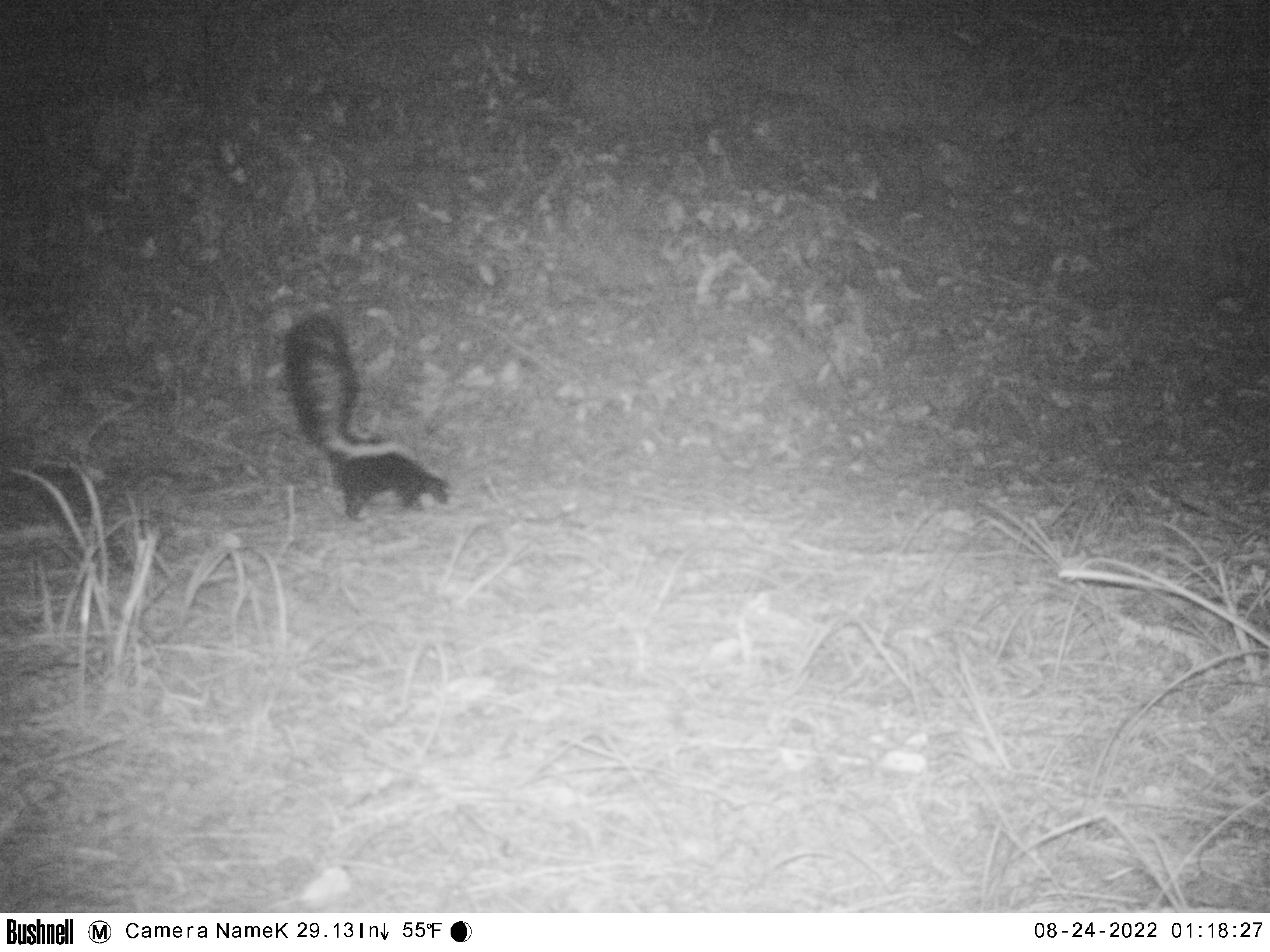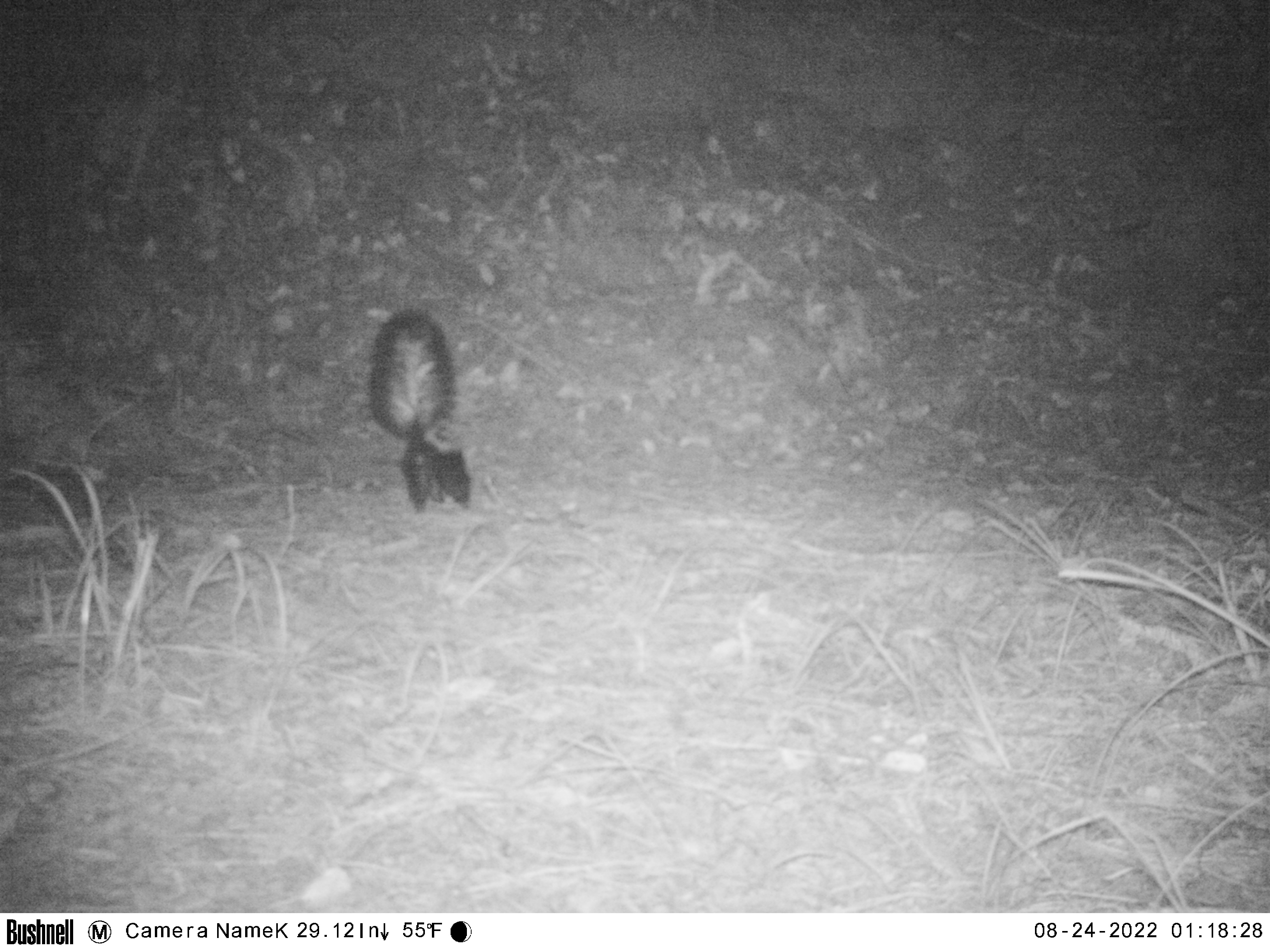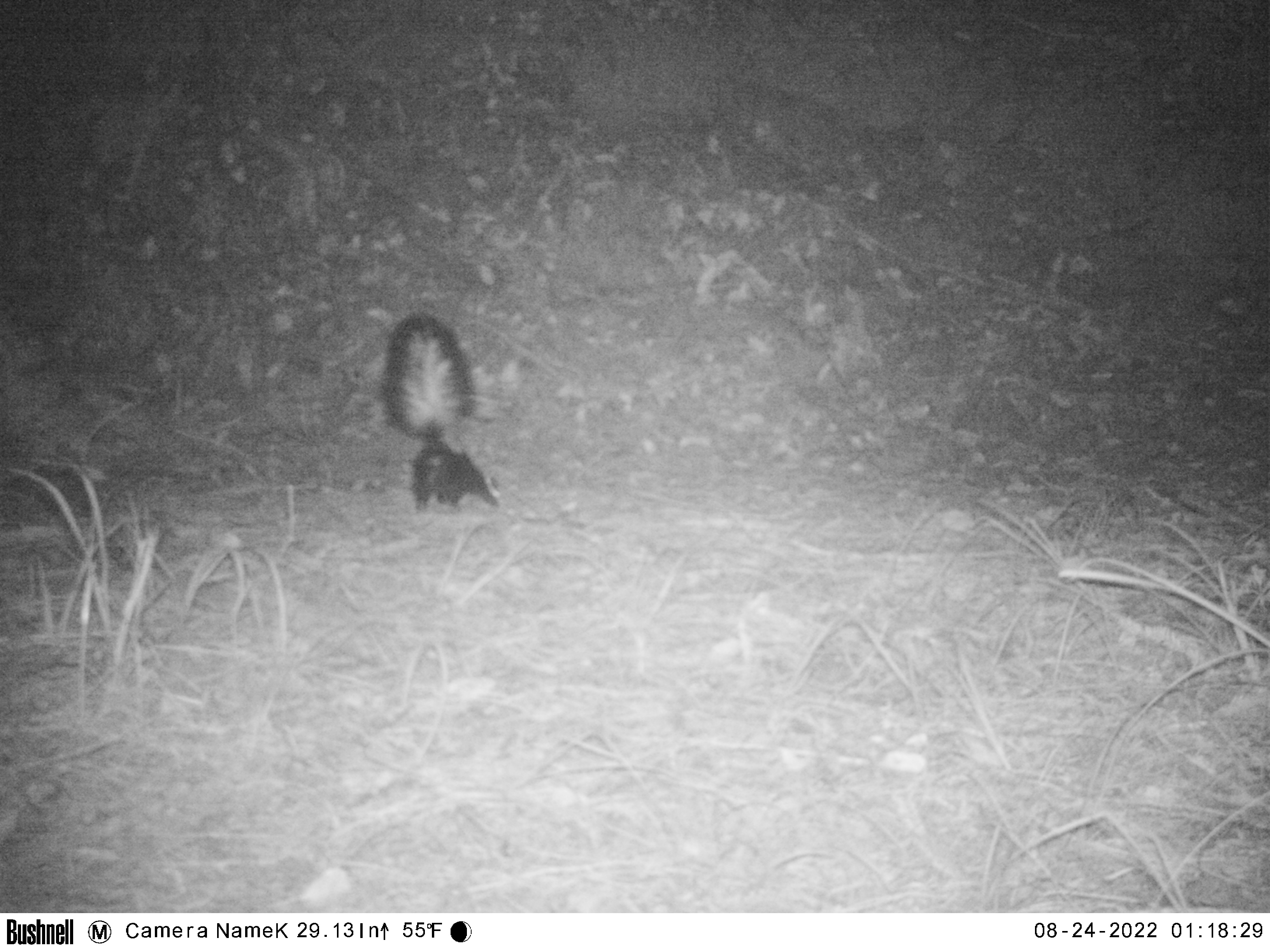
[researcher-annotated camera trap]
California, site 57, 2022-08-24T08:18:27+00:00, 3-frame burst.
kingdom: Animalia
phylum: Chordata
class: Mammalia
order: Carnivora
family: Mephitidae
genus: Mephitis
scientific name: Mephitis mephitis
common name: striped skunk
Striped skunk (Mephitis mephitis).